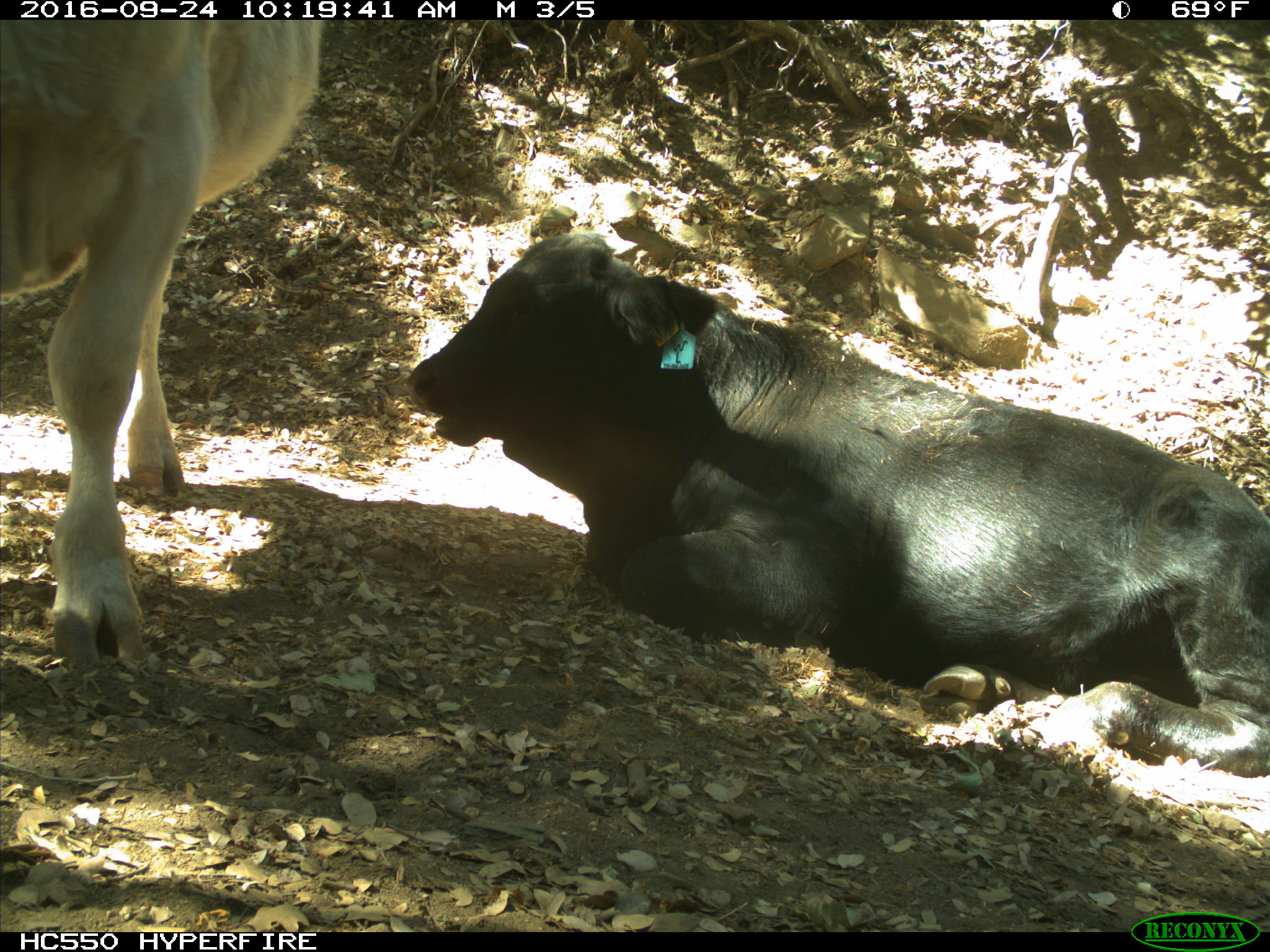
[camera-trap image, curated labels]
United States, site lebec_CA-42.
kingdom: Animalia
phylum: Chordata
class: Mammalia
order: Artiodactyla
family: Bovidae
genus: Bos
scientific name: Bos taurus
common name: domestic cow